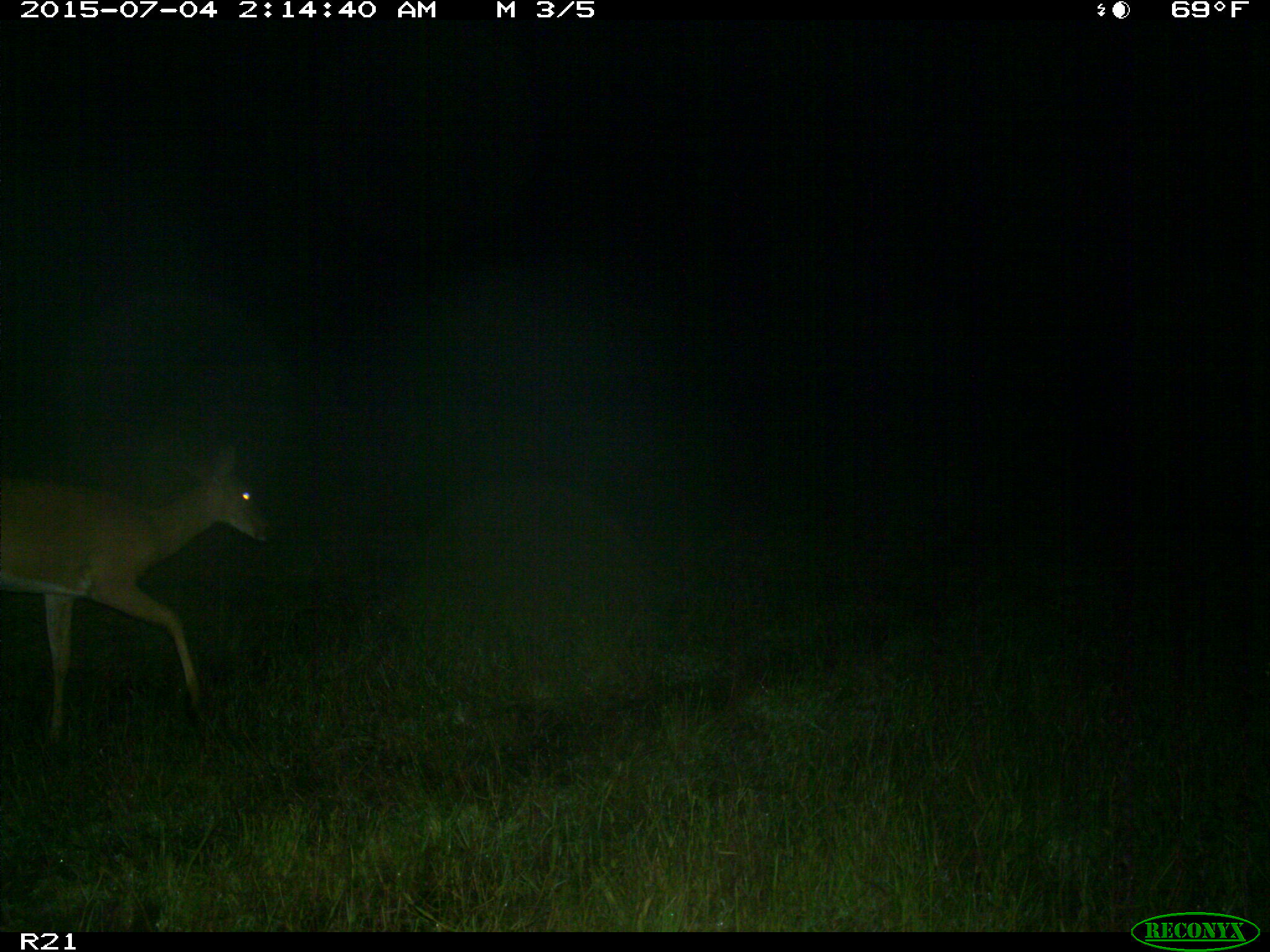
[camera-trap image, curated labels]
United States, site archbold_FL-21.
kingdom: Animalia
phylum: Chordata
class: Mammalia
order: Artiodactyla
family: Cervidae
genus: Odocoileus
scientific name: Odocoileus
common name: deer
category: unidentified deer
Unidentified deer (deer) (Odocoileus).